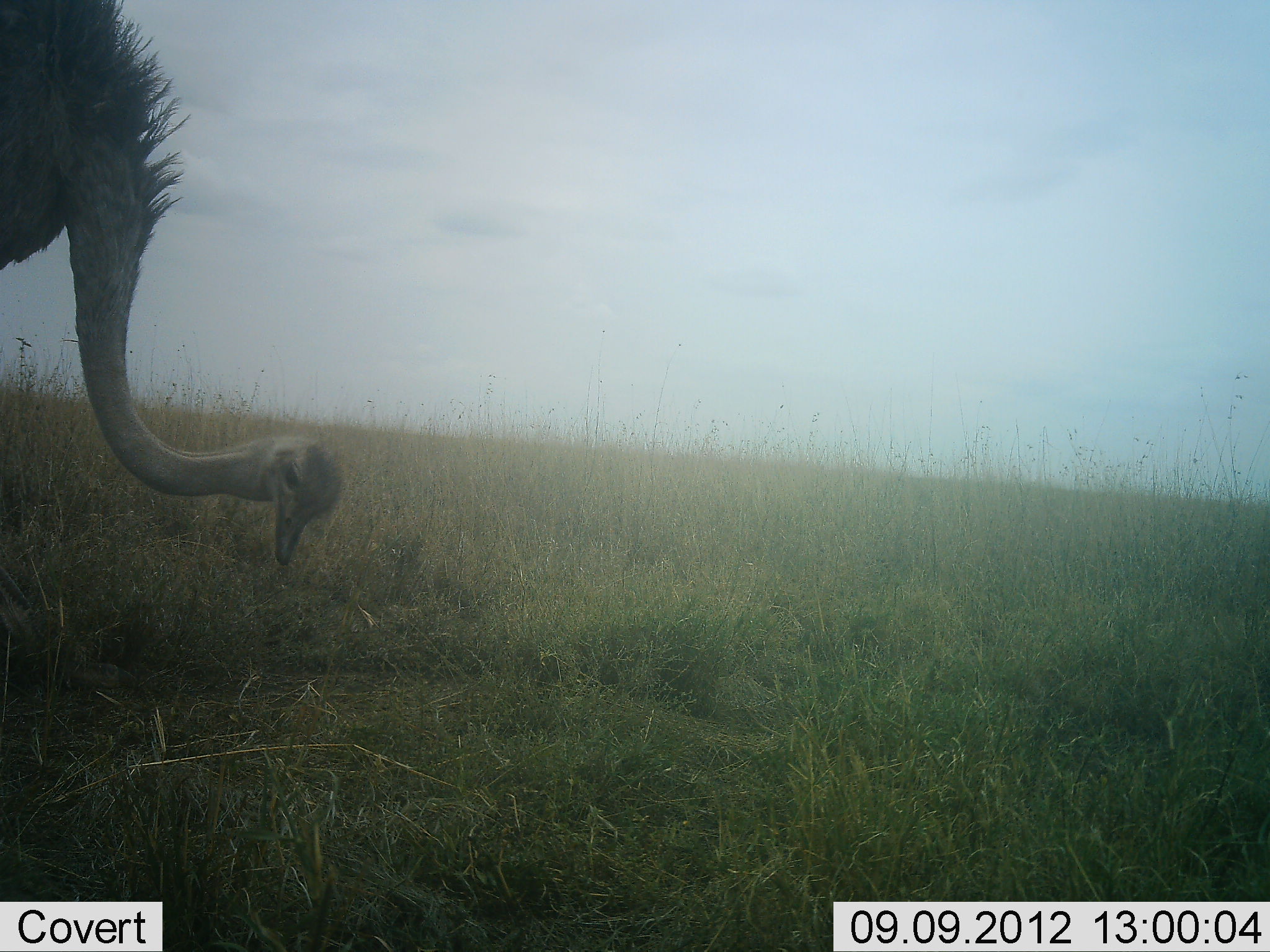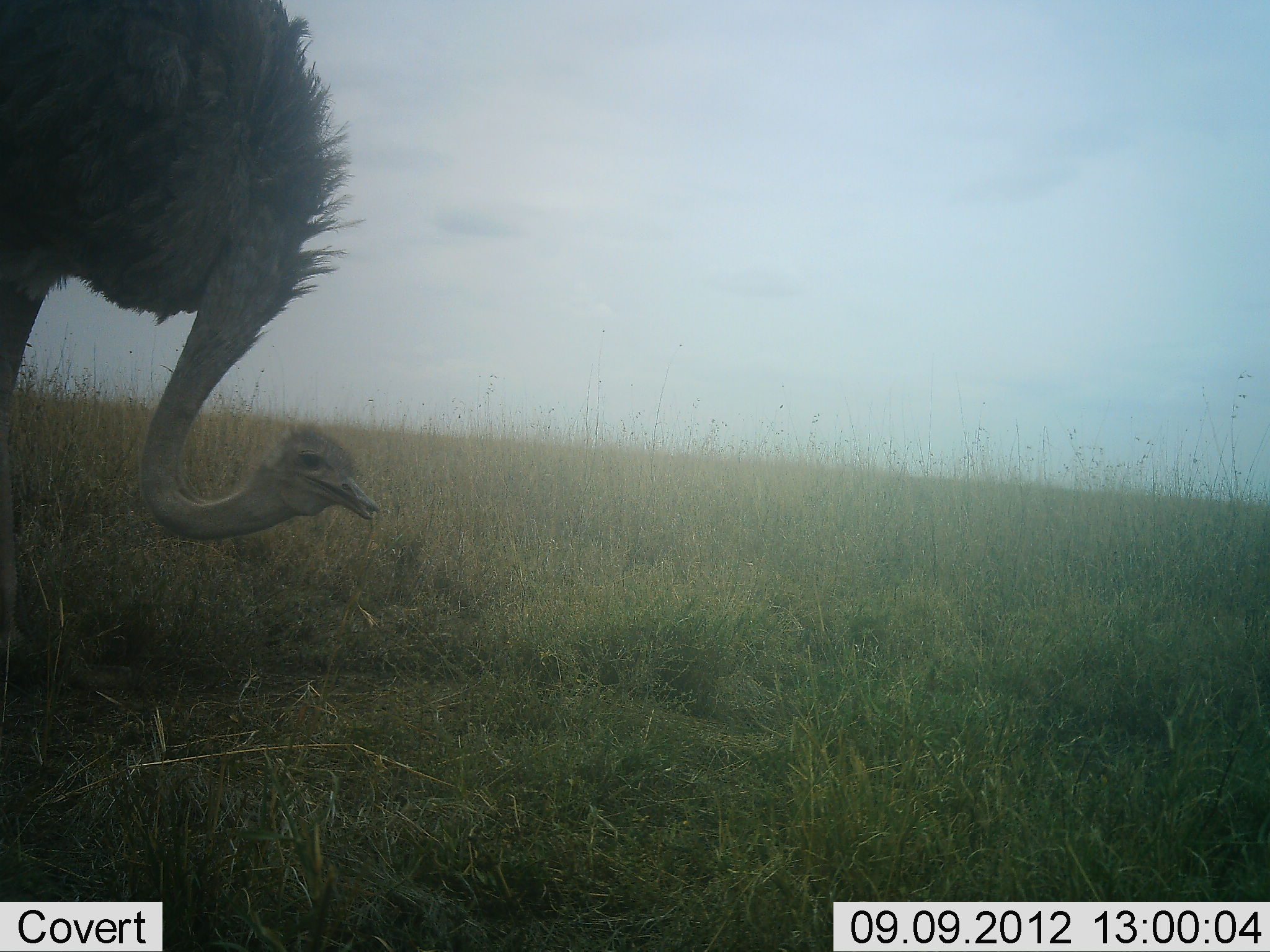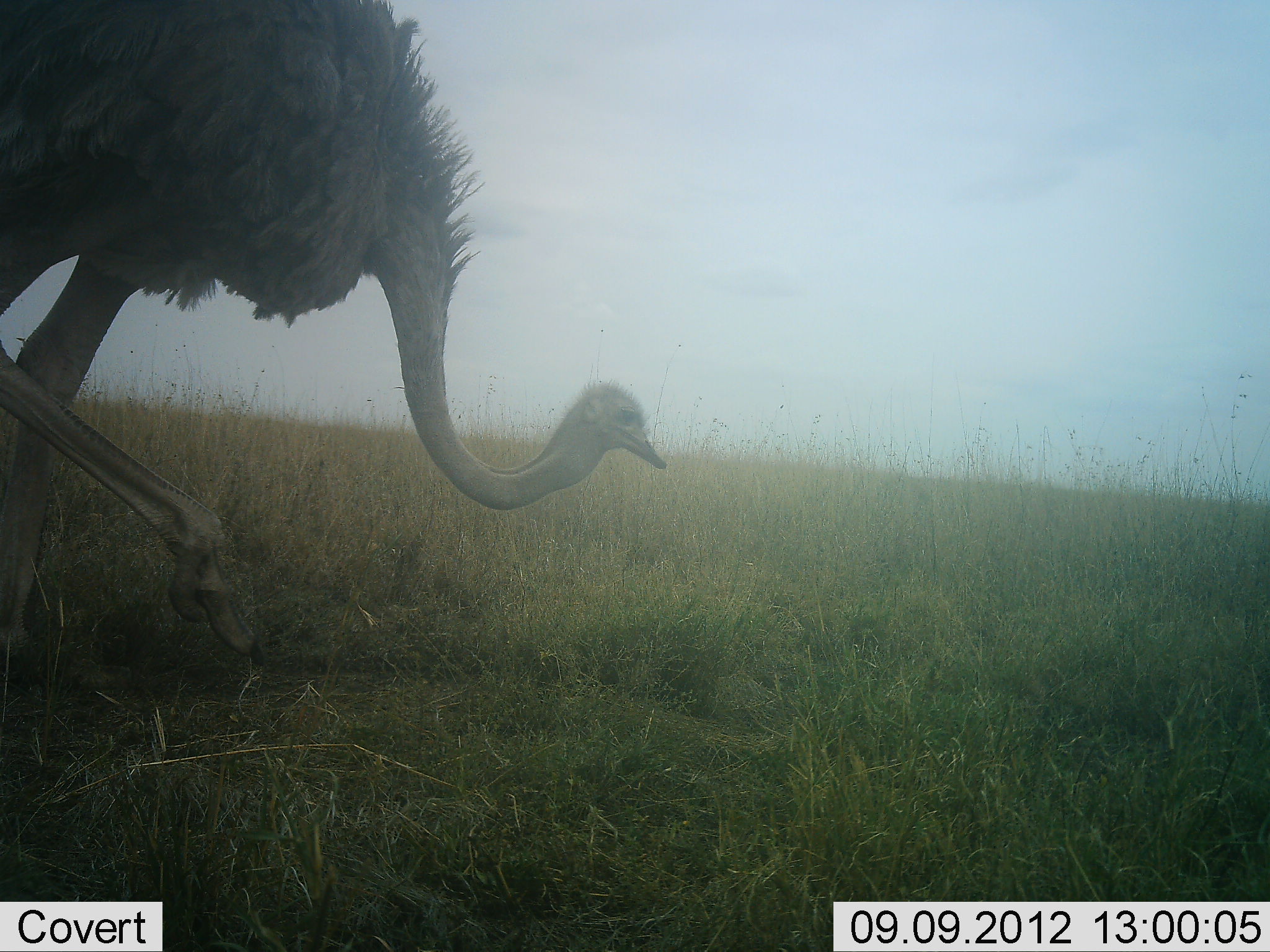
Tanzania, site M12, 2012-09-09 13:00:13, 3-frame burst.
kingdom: Animalia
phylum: Chordata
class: Aves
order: Struthioniformes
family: Struthionidae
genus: Struthio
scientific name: Struthio camelus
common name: ostrich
Ostrich (Struthio camelus), count 1. Behavior (volunteer vote fractions): standing 30%, resting 0%, moving 60%, interacting 10%. Young present (vote fraction): 0%. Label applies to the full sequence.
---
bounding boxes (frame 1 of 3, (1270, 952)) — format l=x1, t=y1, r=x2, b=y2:
animal: l=0, t=0, r=342, b=565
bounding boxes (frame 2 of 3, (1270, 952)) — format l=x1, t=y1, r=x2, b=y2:
animal: l=0, t=0, r=381, b=681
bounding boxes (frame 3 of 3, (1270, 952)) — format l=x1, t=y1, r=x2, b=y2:
animal: l=0, t=0, r=667, b=668